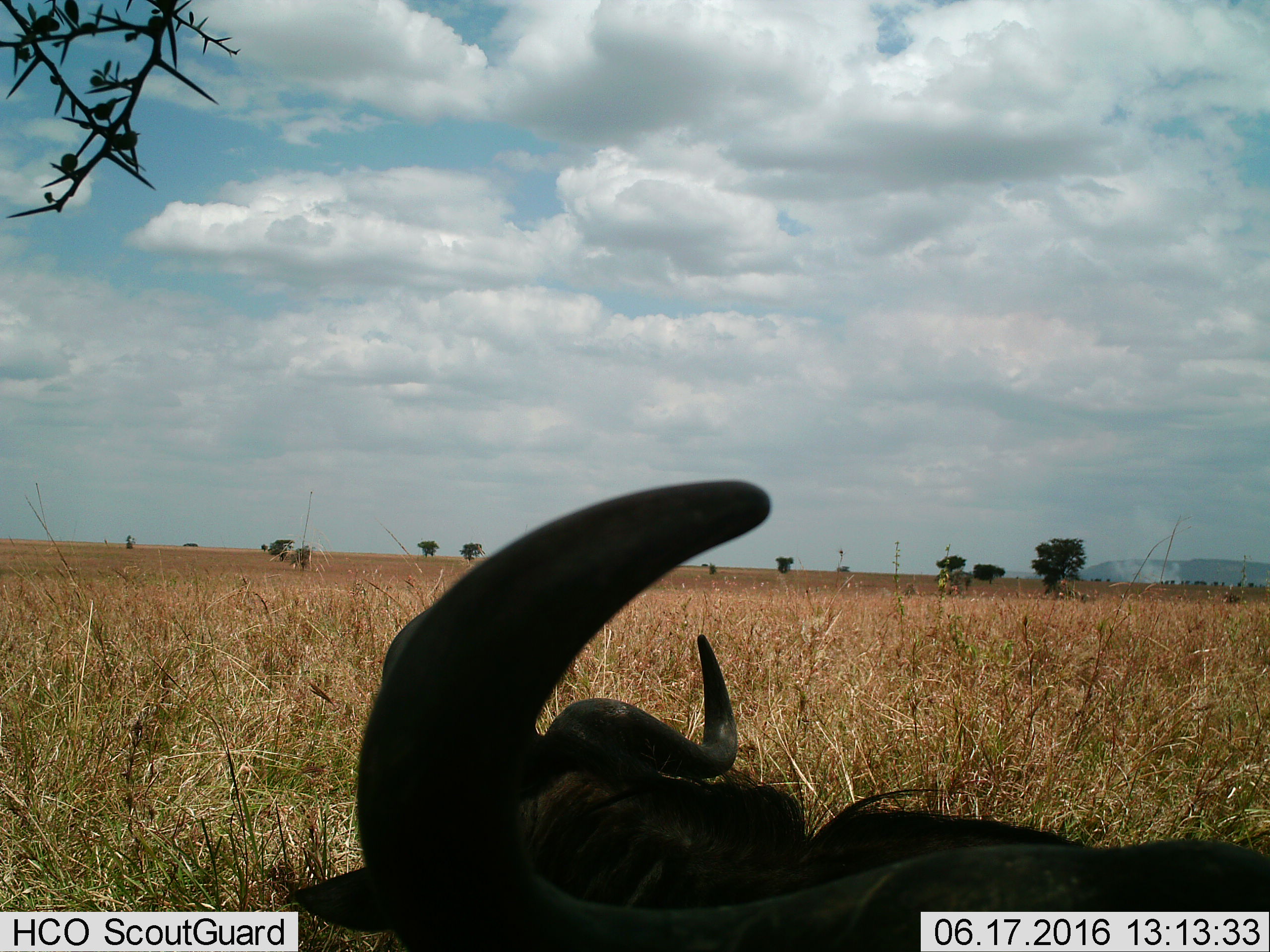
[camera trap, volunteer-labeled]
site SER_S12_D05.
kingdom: Animalia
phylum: Chordata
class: Mammalia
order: Artiodactyla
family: Bovidae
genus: Connochaetes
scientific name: Connochaetes taurinus taurinus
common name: blue wildebeest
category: wildebeestblue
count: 2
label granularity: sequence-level